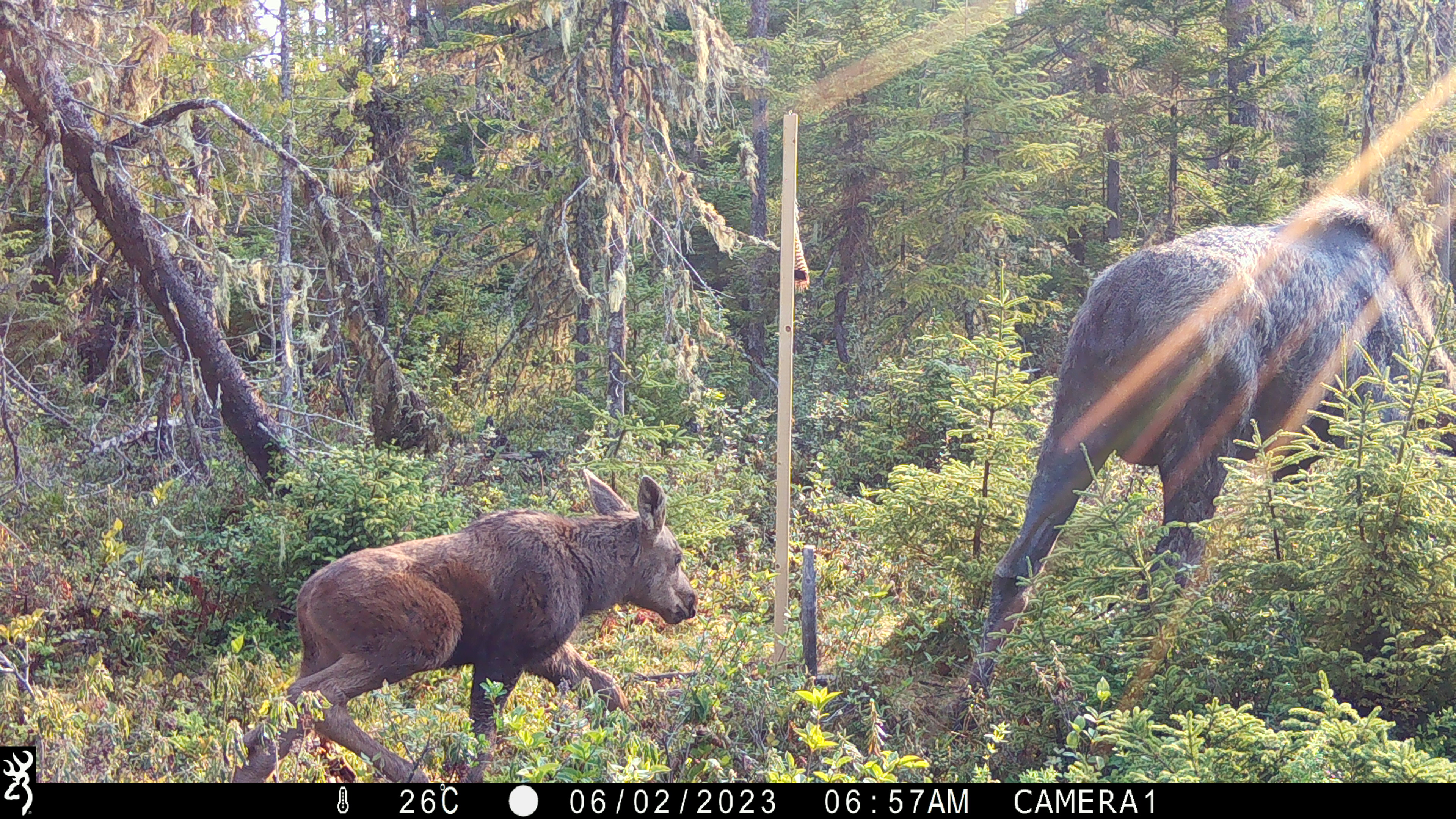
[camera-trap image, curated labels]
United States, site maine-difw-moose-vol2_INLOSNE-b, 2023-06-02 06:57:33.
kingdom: Animalia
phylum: Chordata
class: Mammalia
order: Artiodactyla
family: Cervidae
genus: Alces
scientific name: Alces alces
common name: moose